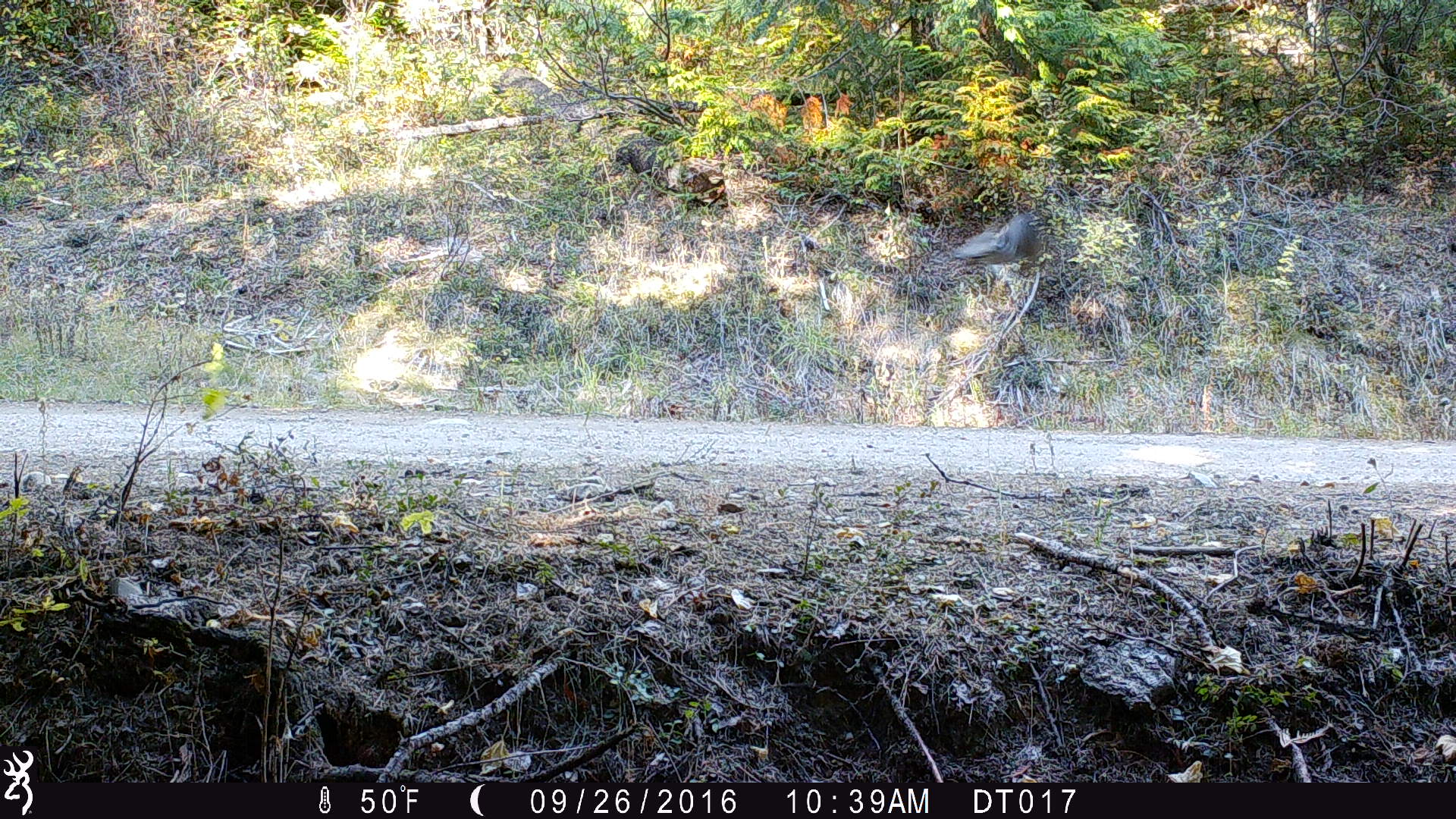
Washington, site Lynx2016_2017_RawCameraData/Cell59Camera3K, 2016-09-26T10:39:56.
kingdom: Animalia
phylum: Chordata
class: Aves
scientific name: Aves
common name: birds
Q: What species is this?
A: Aves (birds).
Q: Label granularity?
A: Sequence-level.